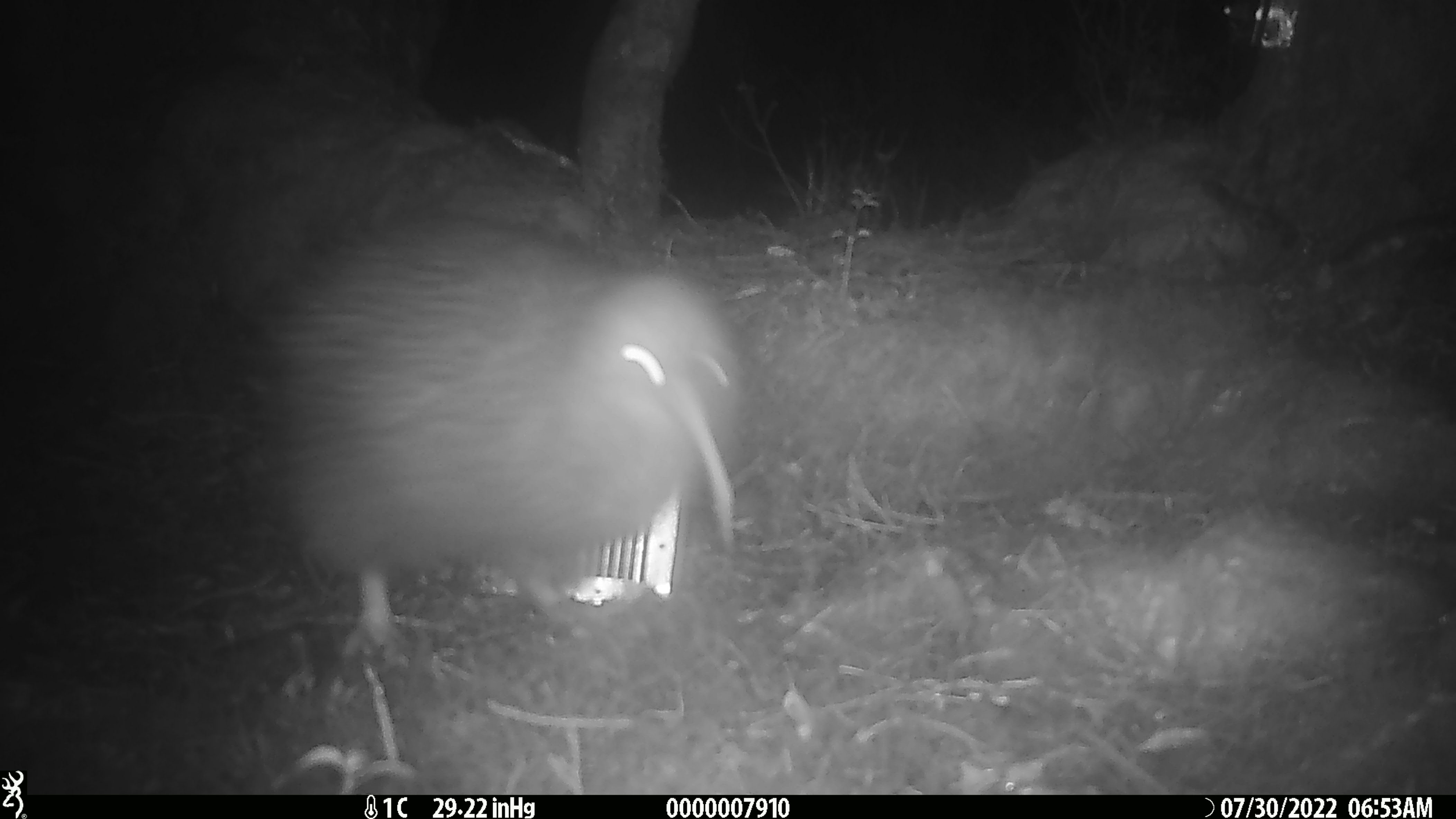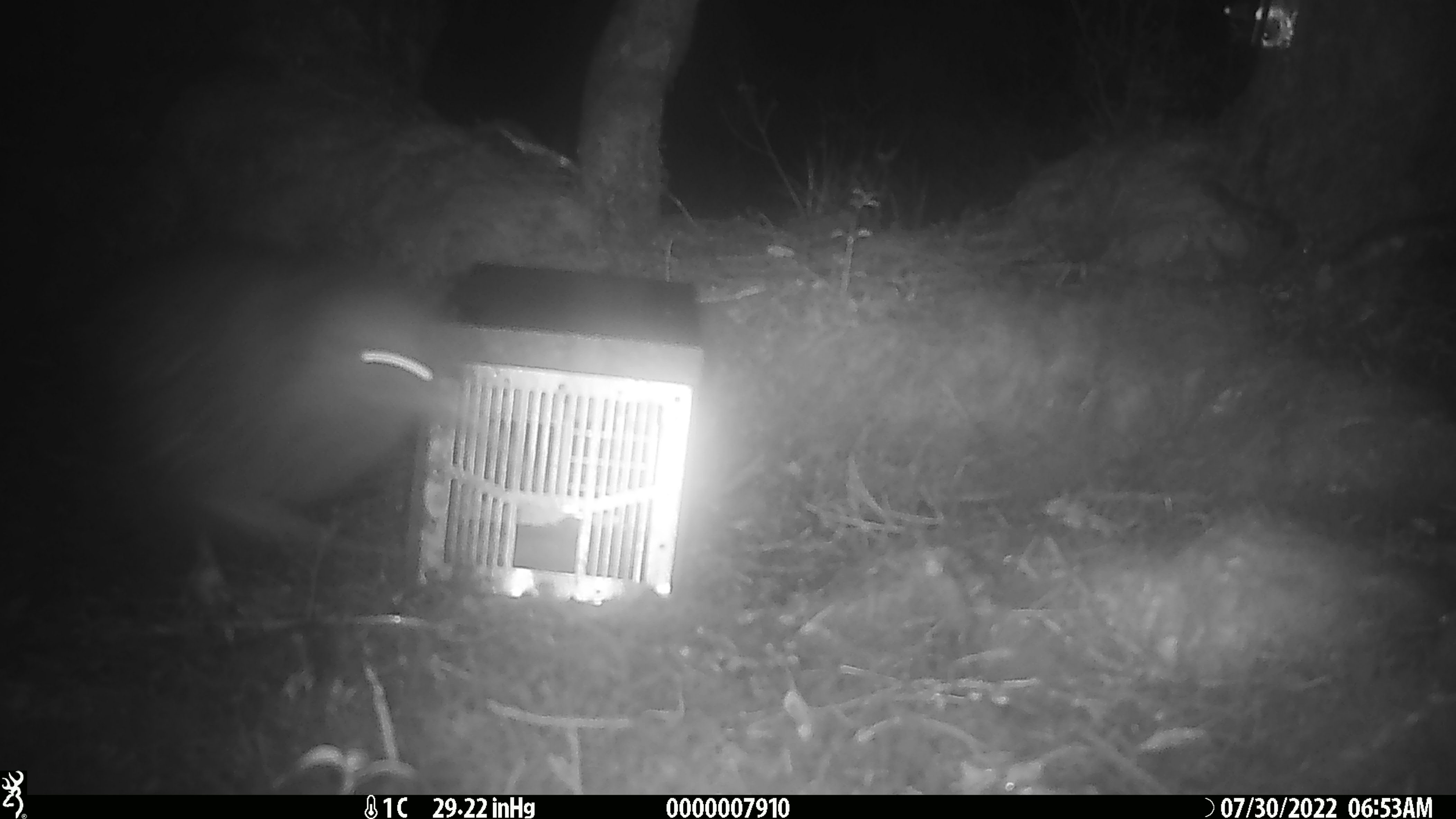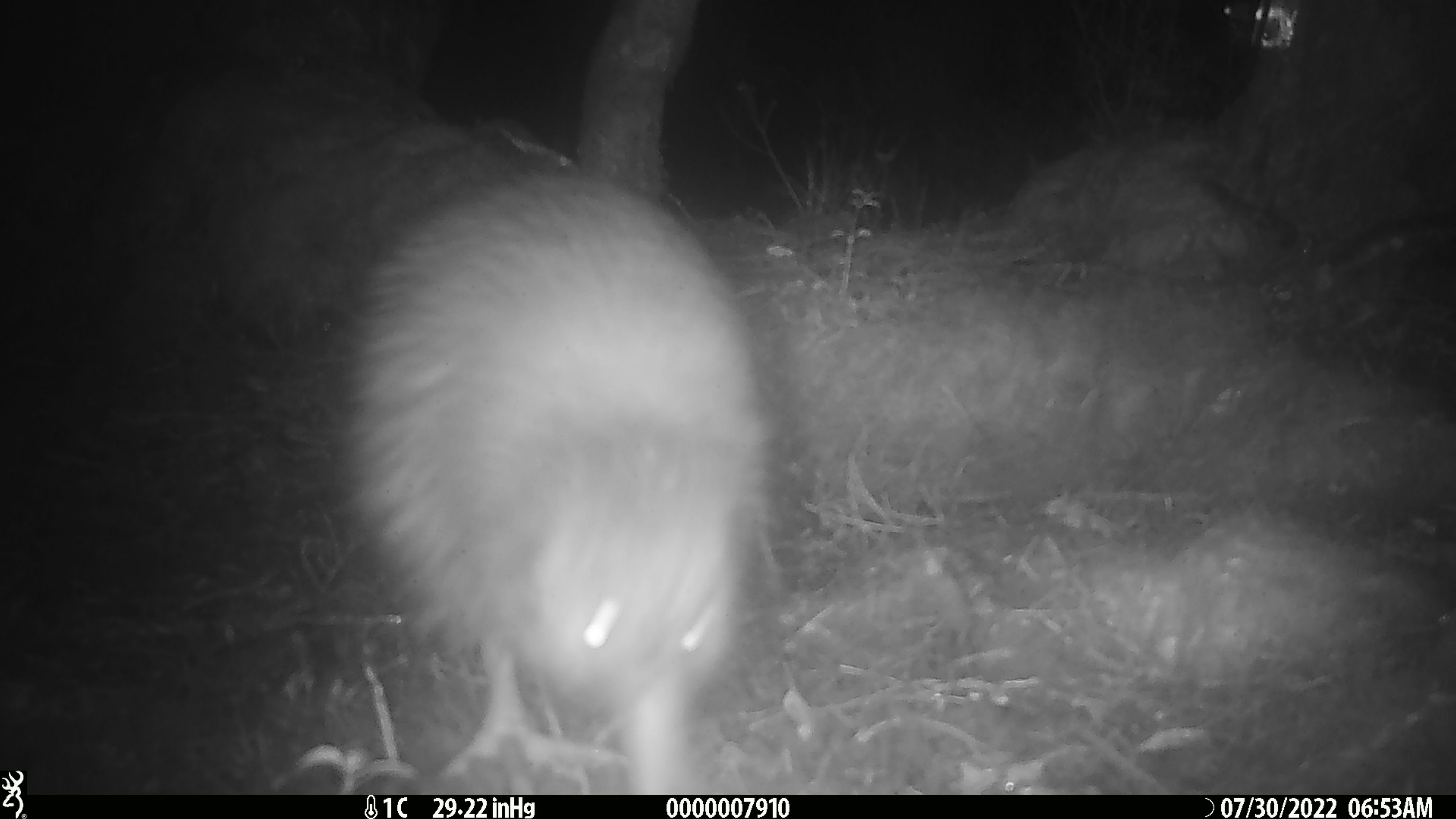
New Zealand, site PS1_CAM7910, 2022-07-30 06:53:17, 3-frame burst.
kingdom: Animalia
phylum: Chordata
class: Aves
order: Apterygiformes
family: Apterygidae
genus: Apteryx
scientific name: Apteryx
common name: kiwi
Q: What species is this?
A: Kiwi (Apteryx).